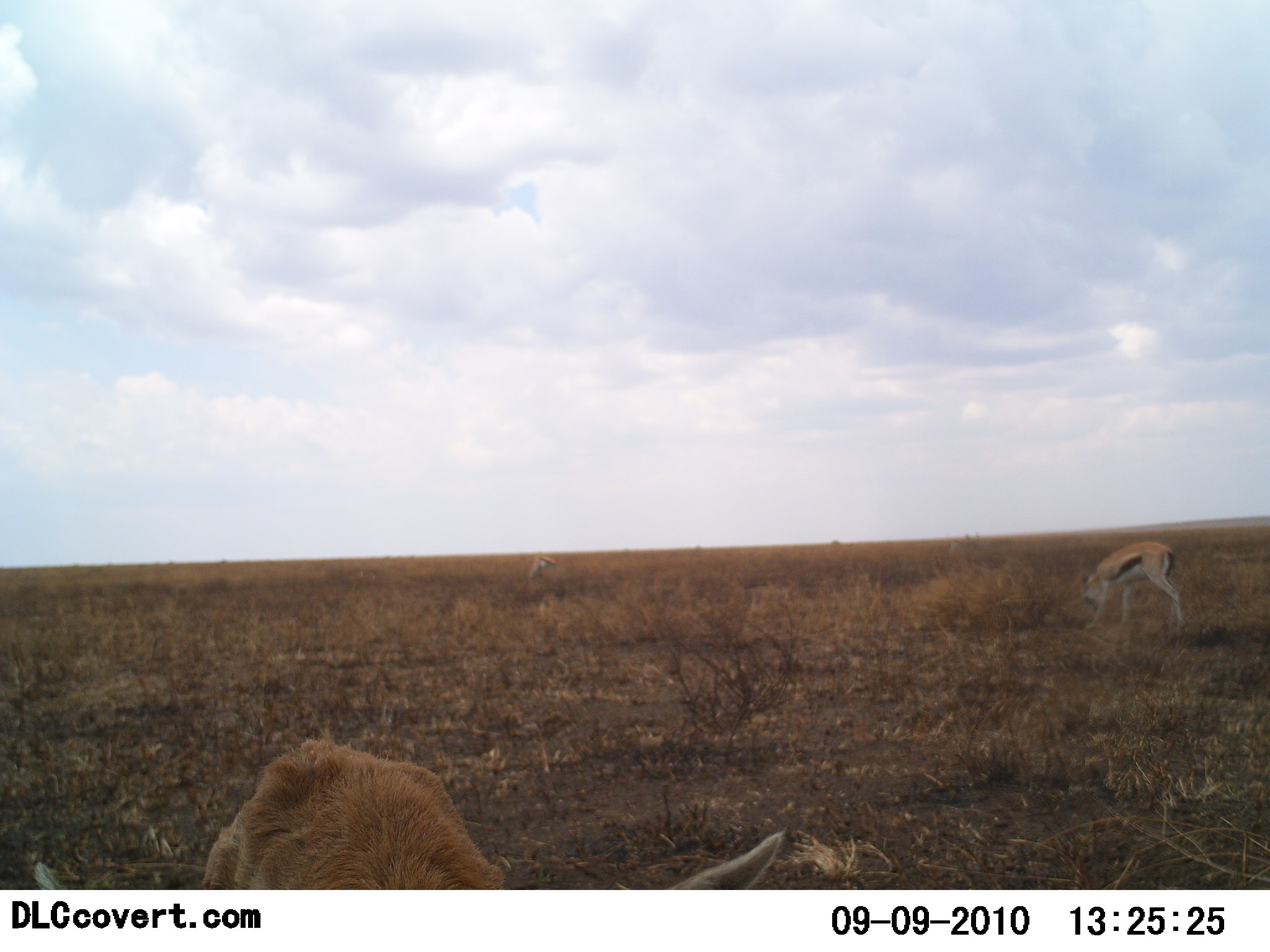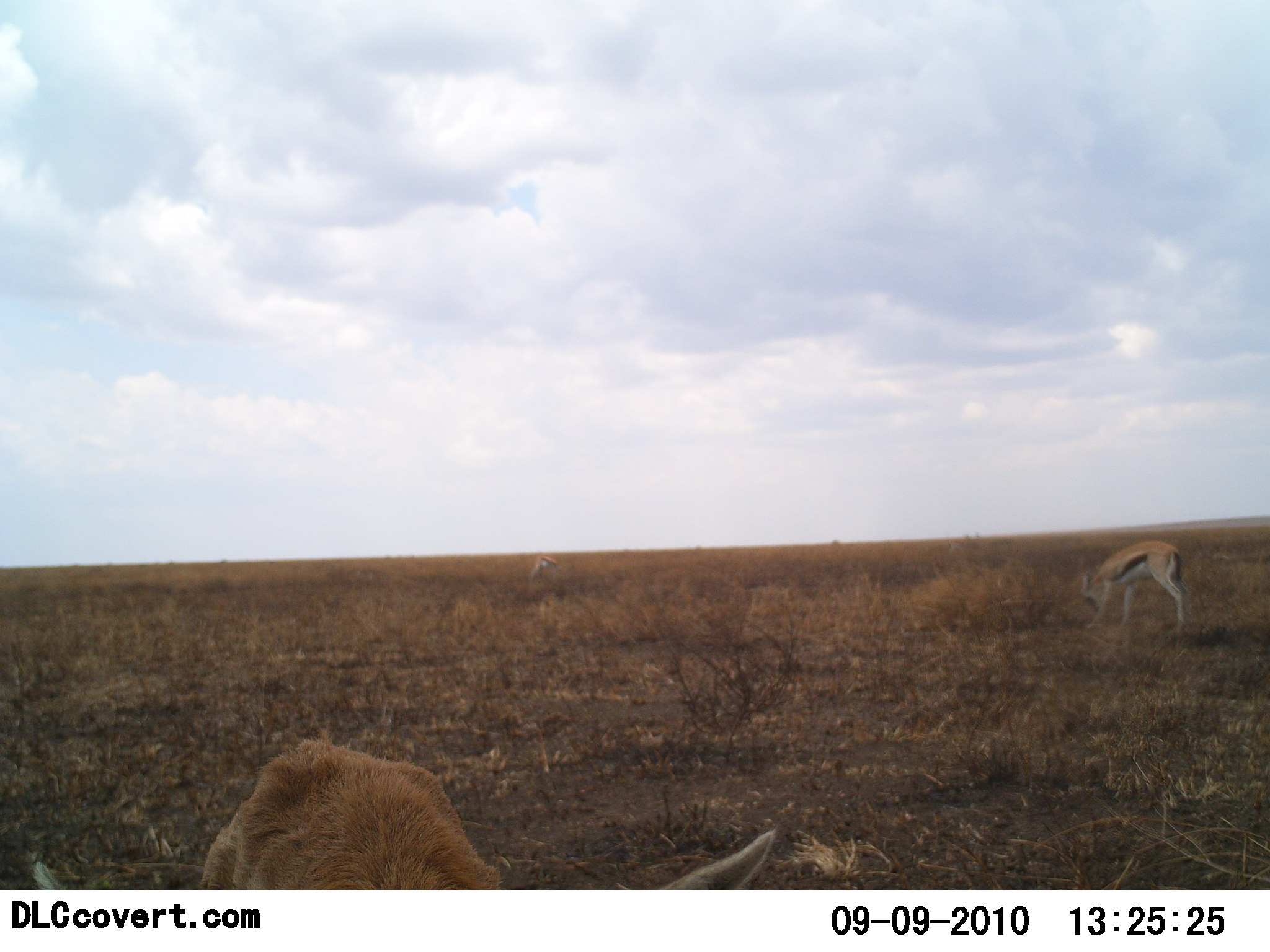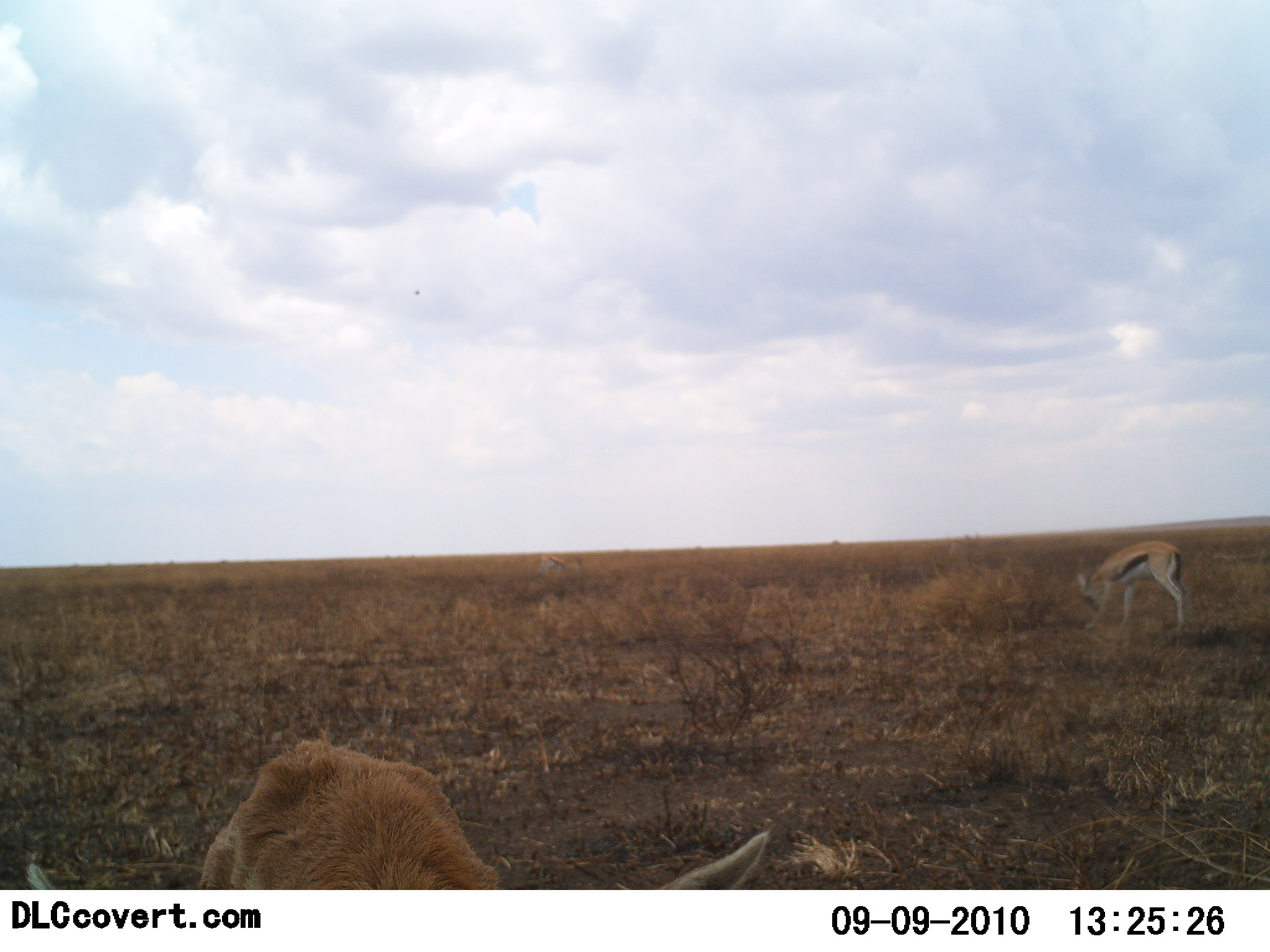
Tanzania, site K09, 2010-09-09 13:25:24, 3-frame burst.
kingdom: Animalia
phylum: Chordata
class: Mammalia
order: Artiodactyla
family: Bovidae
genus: Eudorcas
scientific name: Eudorcas thomsonii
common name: thomson's gazelle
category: gazellethomsons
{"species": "gazellethomsons (thomson's gazelle) (Eudorcas thomsonii)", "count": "2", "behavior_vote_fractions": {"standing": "26%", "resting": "0%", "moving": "0%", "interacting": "4%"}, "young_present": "4%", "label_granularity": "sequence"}